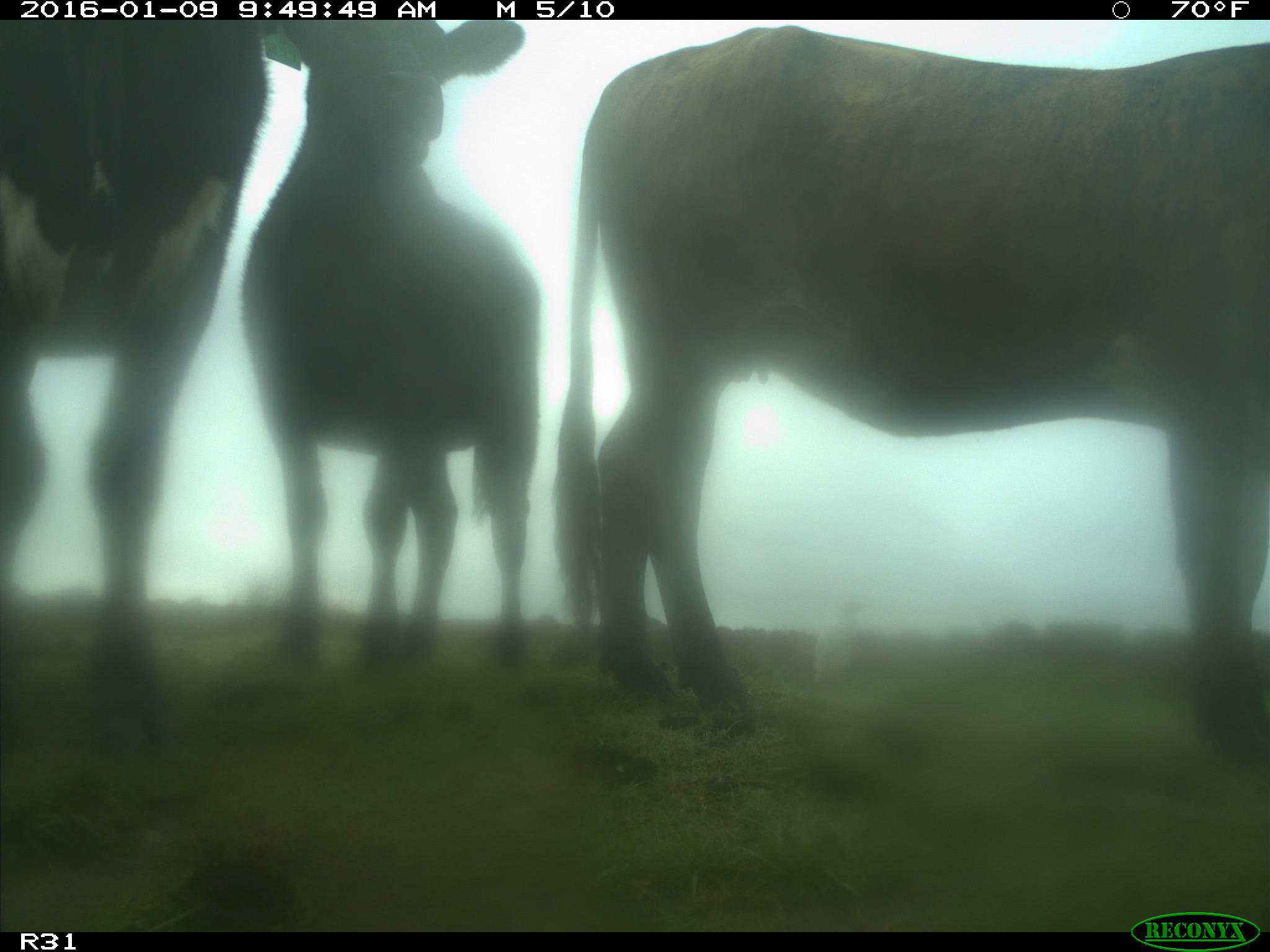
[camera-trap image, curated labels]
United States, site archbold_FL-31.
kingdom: Animalia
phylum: Chordata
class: Mammalia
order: Artiodactyla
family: Bovidae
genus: Bos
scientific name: Bos taurus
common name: domestic cow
Bos taurus (domestic cow).